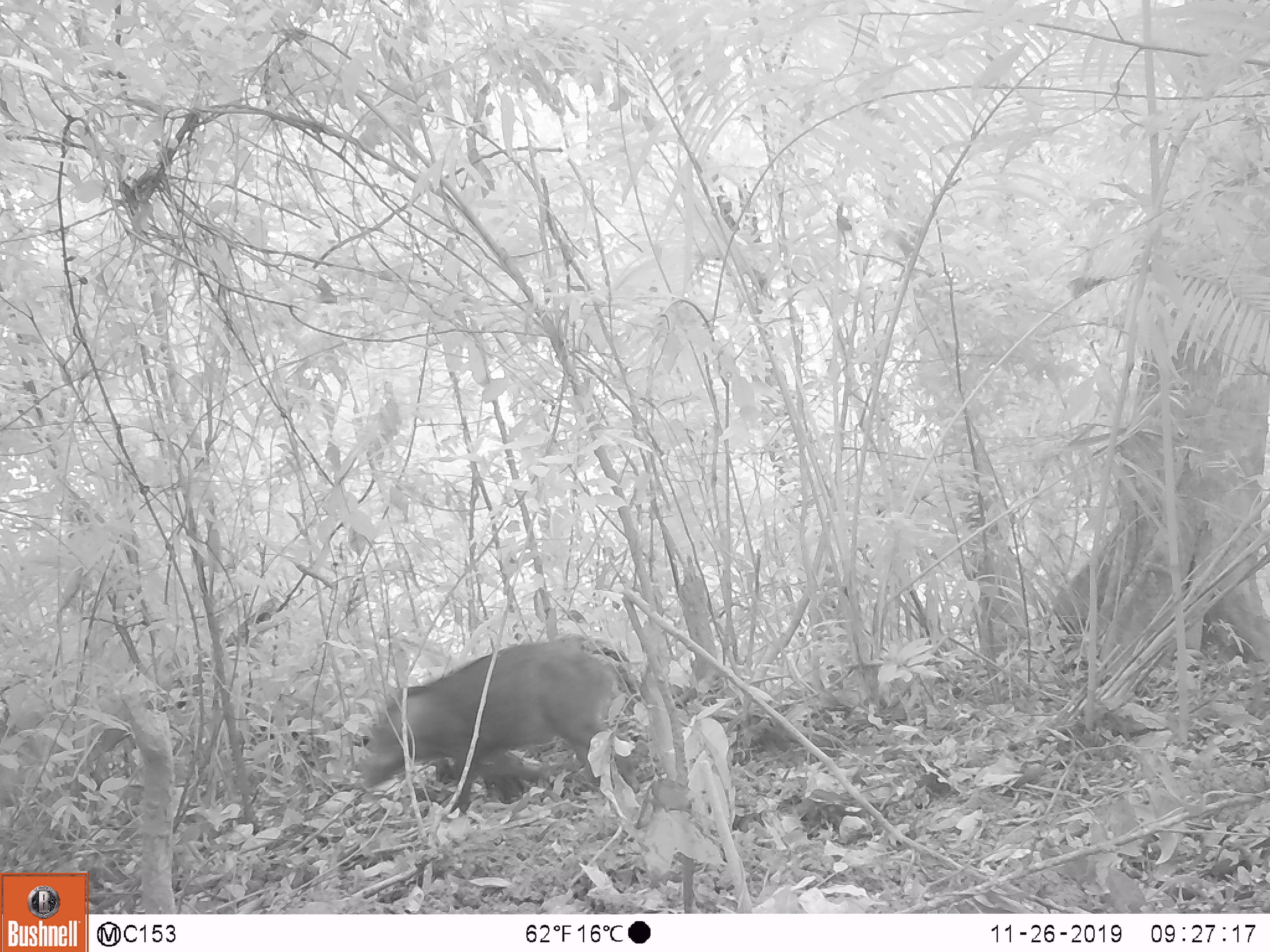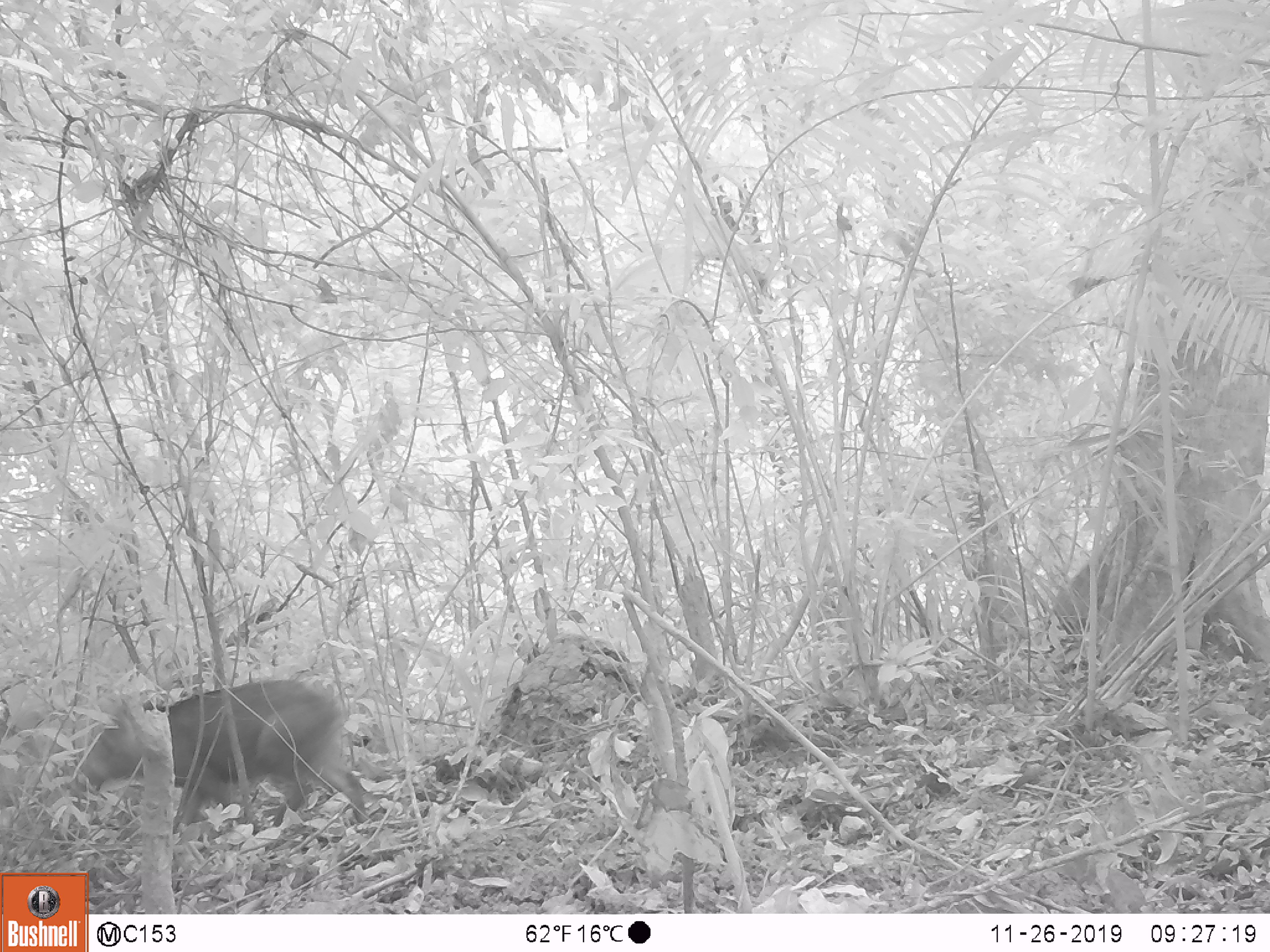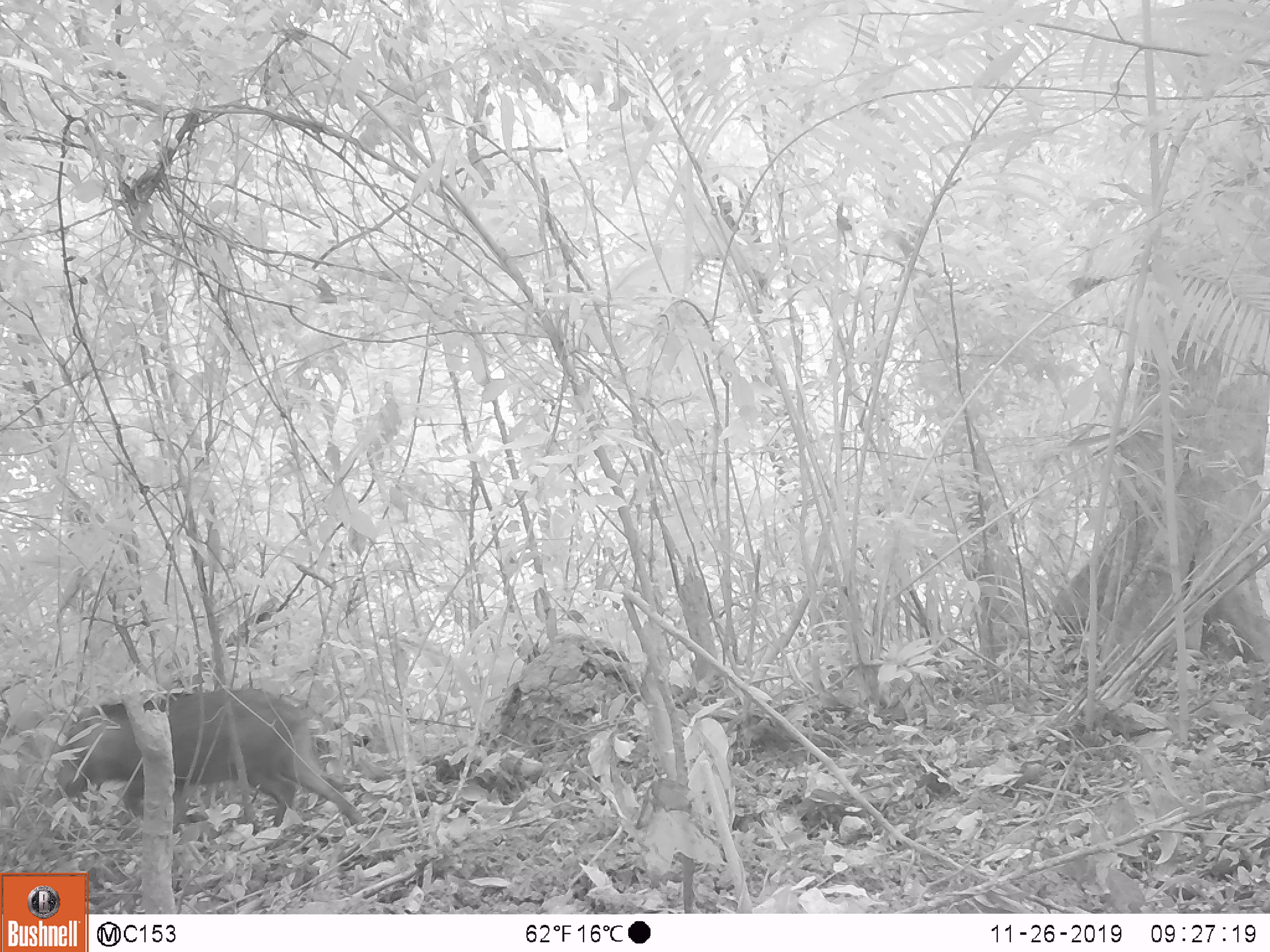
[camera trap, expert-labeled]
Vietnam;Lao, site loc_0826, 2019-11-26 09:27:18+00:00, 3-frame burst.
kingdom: Animalia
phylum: Chordata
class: Mammalia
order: Artiodactyla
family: Suidae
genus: Sus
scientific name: Sus scrofa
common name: eurasian wild pig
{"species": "eurasian wild pig (Sus scrofa)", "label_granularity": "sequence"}